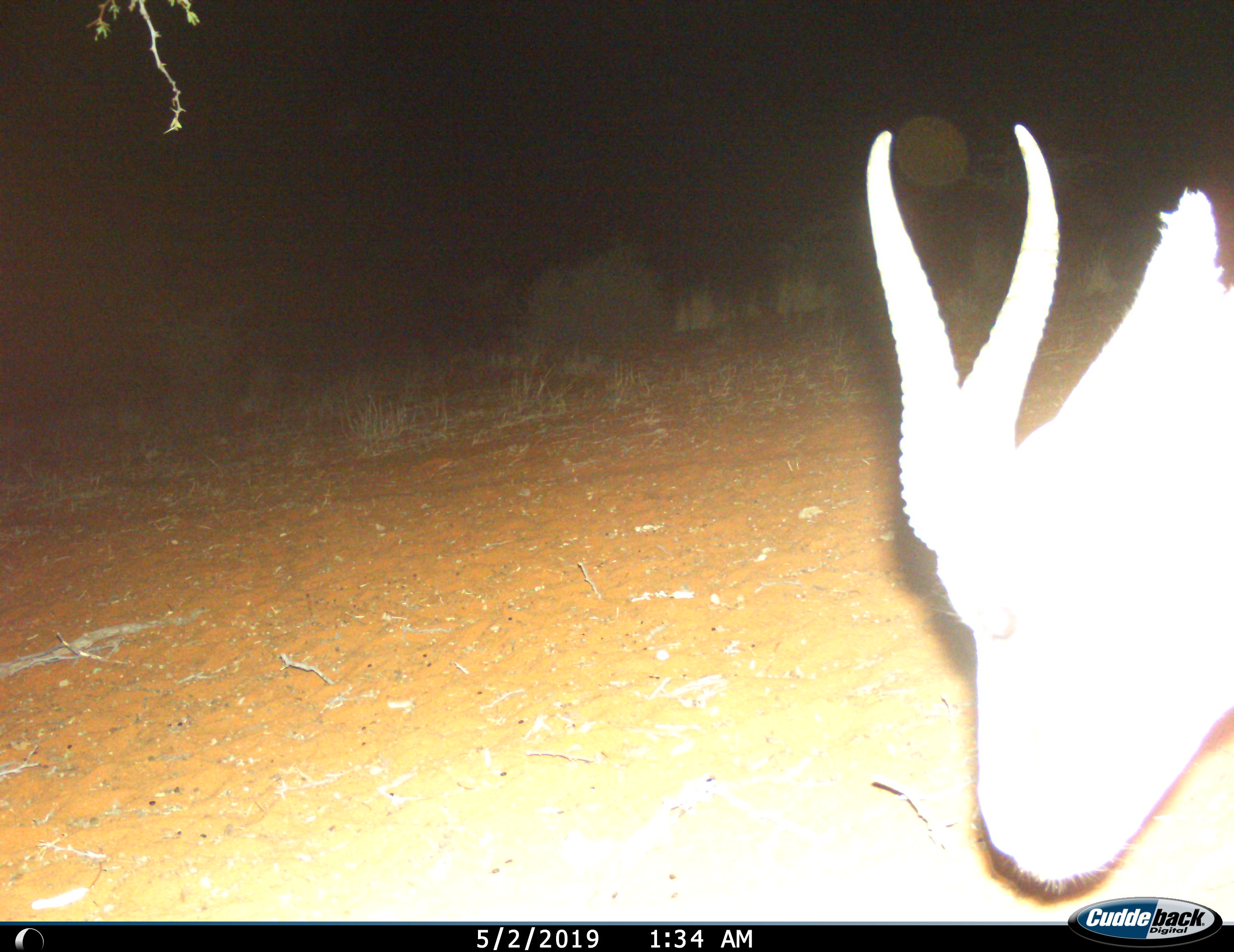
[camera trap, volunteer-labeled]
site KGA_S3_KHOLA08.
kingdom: Animalia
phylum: Chordata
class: Mammalia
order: Artiodactyla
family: Bovidae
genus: Antidorcas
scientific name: Antidorcas marsupialis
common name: springbok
Springbok (Antidorcas marsupialis), count 1. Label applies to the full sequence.